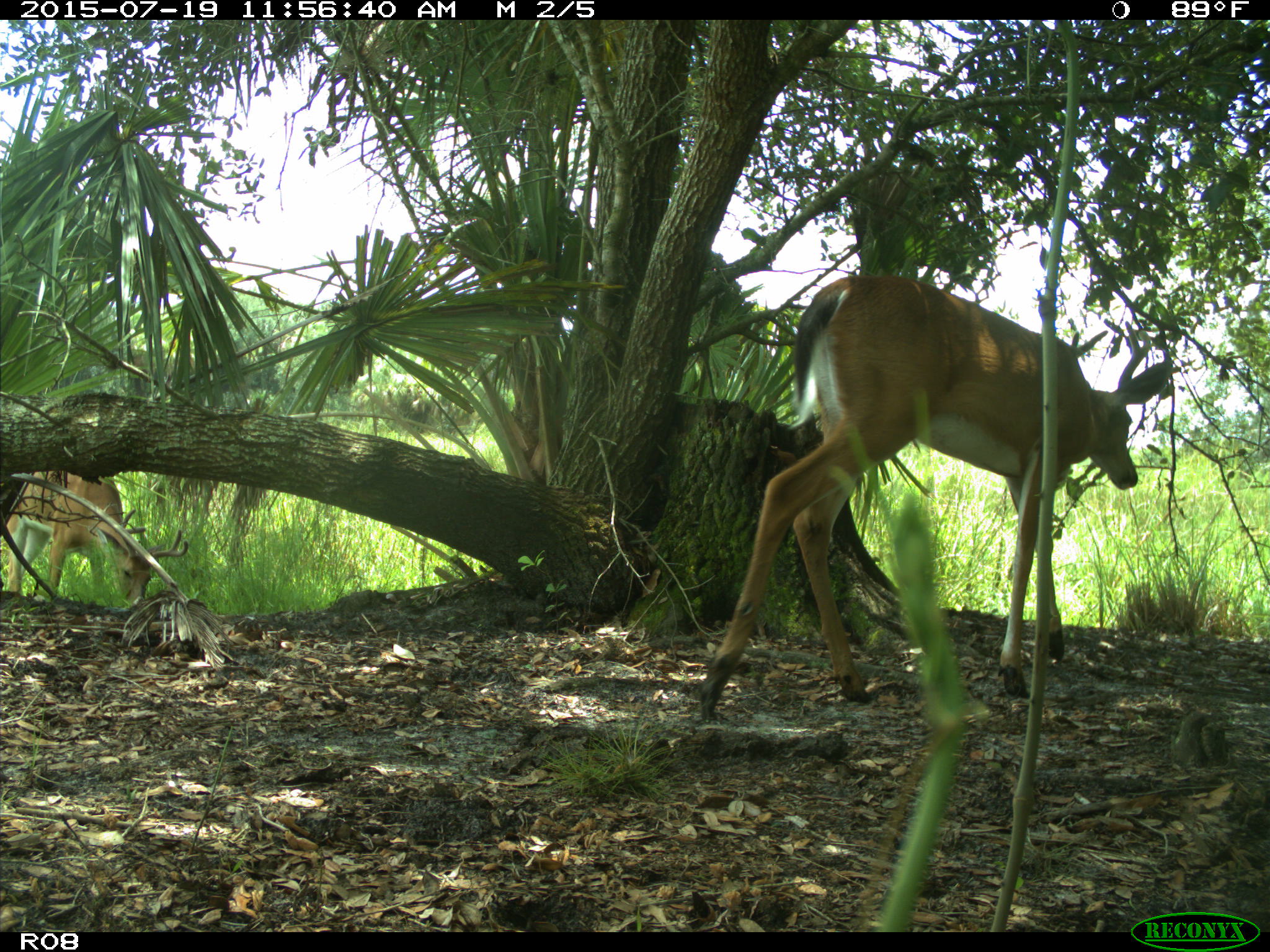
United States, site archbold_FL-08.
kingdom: Animalia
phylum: Chordata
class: Mammalia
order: Artiodactyla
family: Cervidae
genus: Odocoileus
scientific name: Odocoileus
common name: deer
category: unidentified deer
Unidentified deer (deer) (Odocoileus).